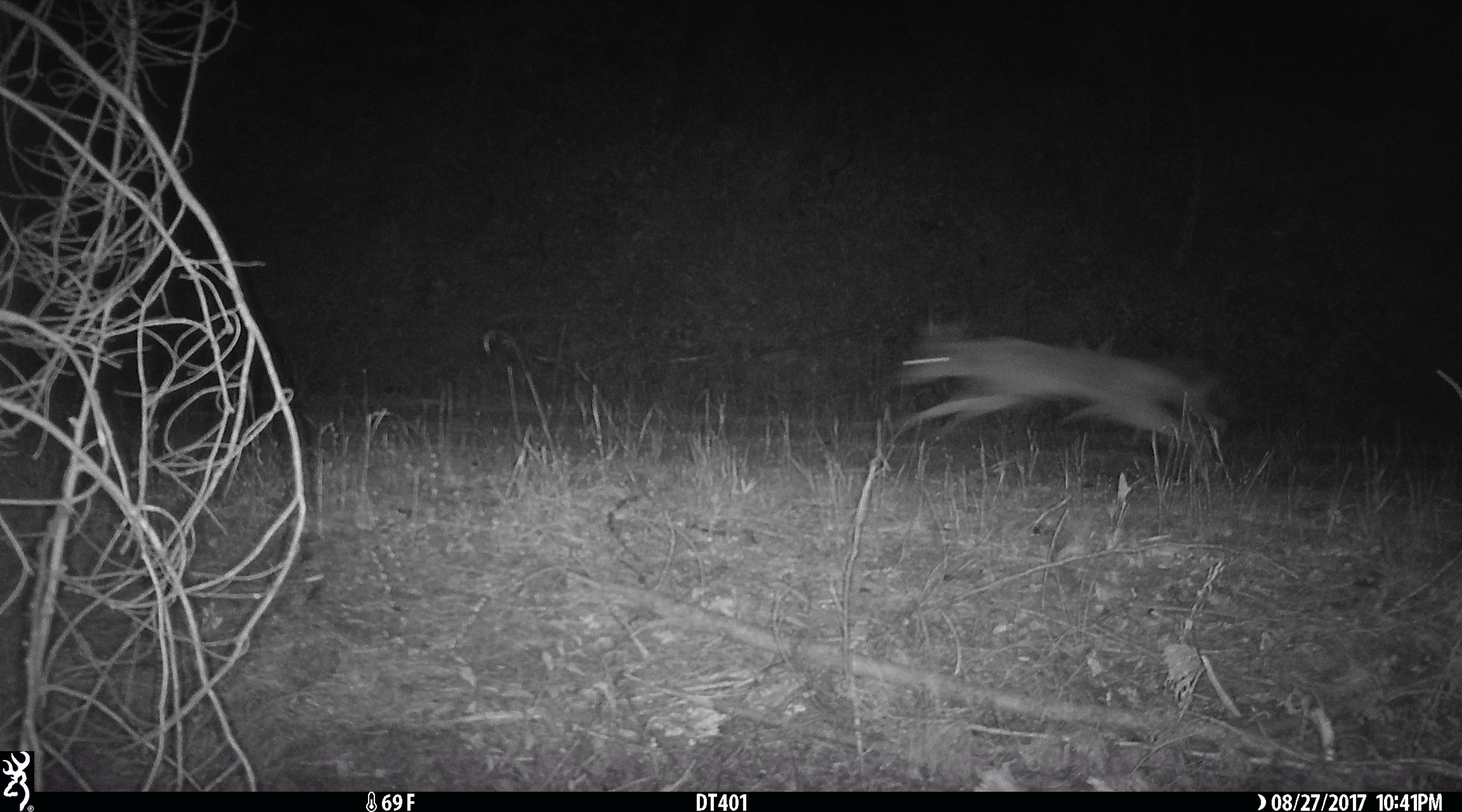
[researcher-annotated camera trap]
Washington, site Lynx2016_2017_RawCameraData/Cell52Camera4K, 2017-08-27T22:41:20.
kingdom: Animalia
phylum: Chordata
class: Mammalia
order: Carnivora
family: Canidae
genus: Canis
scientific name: Canis latrans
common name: coyote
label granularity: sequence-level